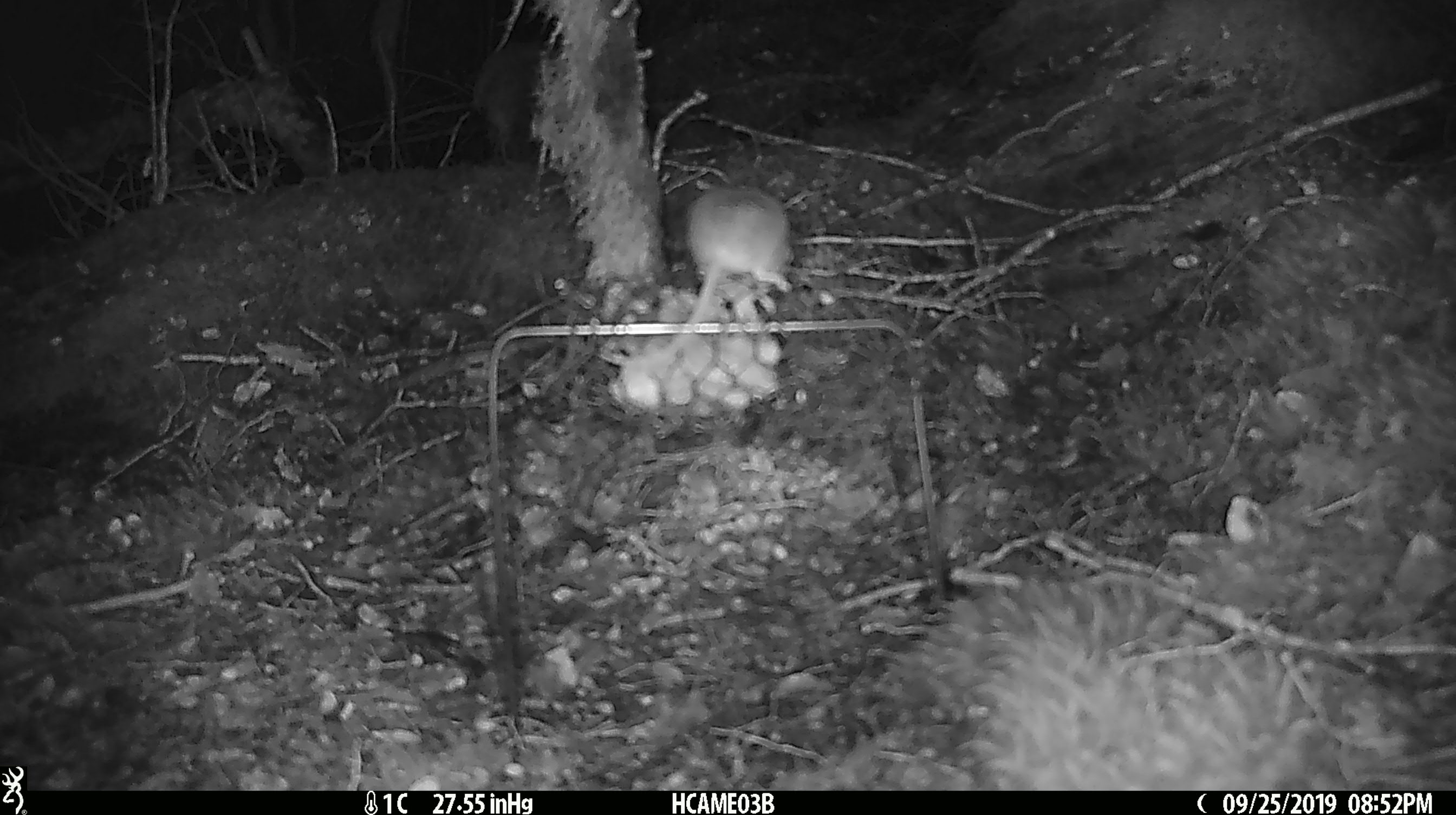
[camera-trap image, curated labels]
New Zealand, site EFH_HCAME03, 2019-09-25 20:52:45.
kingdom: Animalia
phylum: Chordata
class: Mammalia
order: Rodentia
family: Muridae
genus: Mus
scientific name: Mus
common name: mouse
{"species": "mouse (Mus)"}